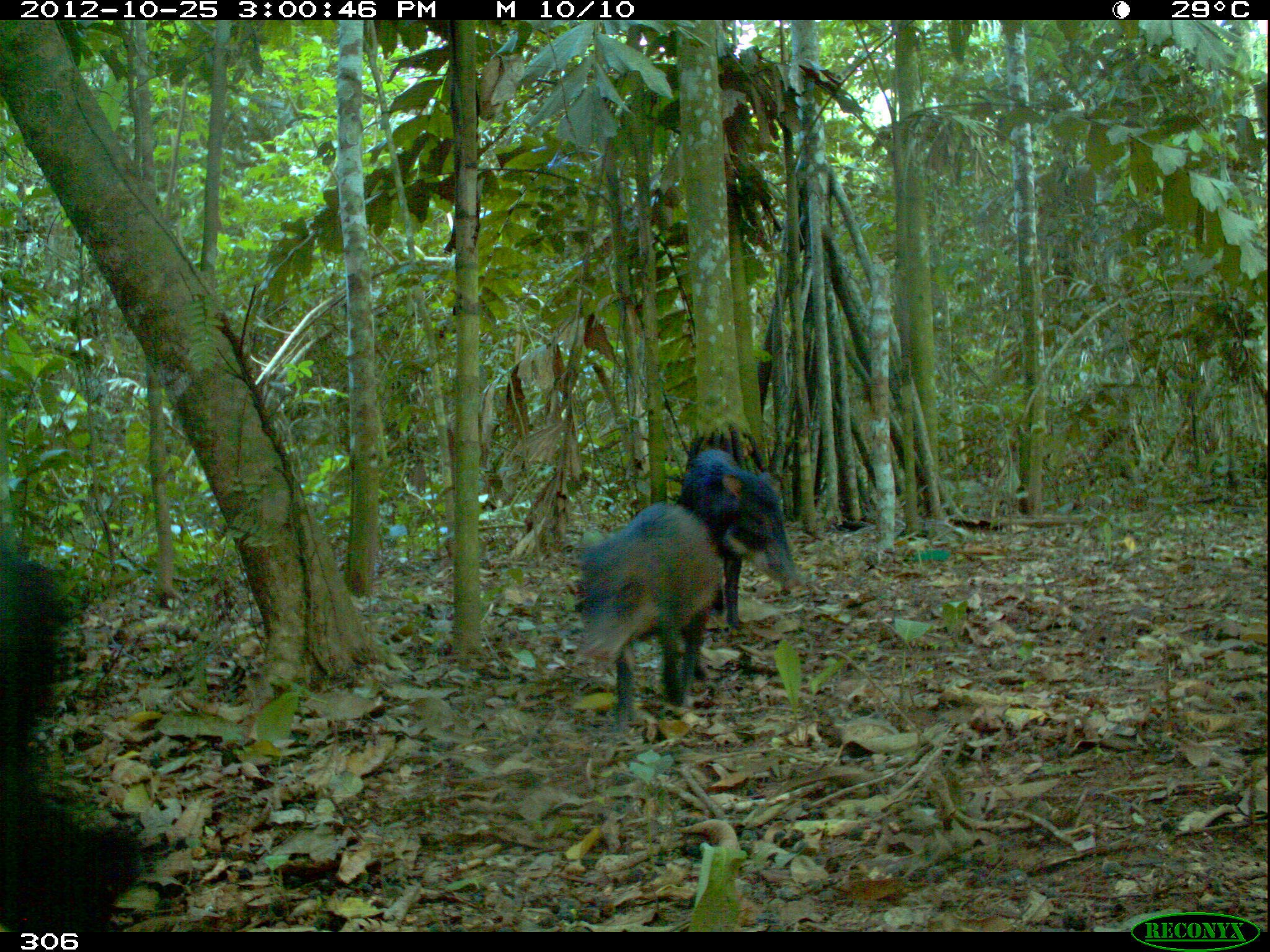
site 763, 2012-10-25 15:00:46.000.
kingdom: Animalia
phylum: Chordata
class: Mammalia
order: Artiodactyla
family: Tayassuidae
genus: Tayassu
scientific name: Tayassu pecari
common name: white-lipped peccary